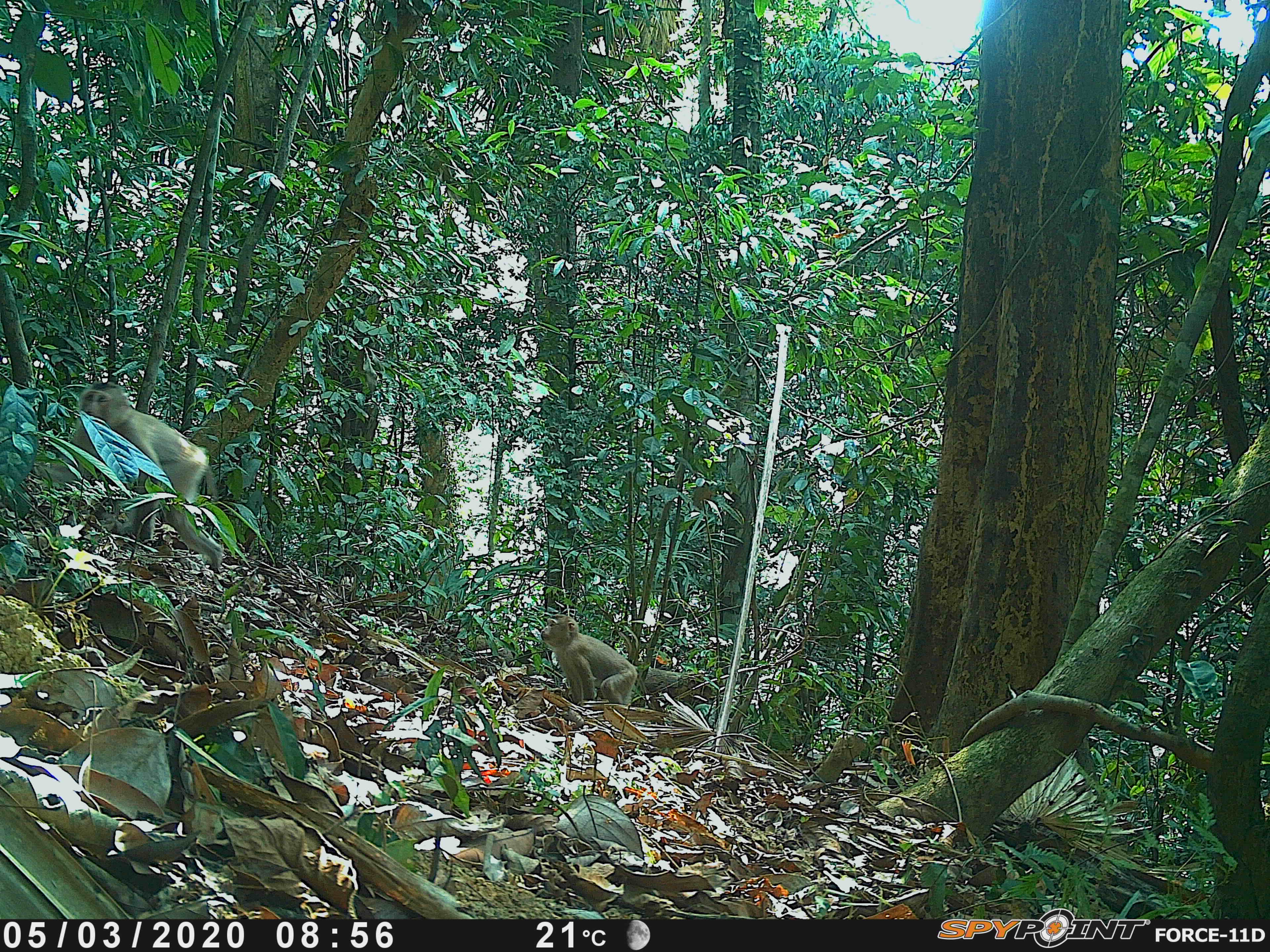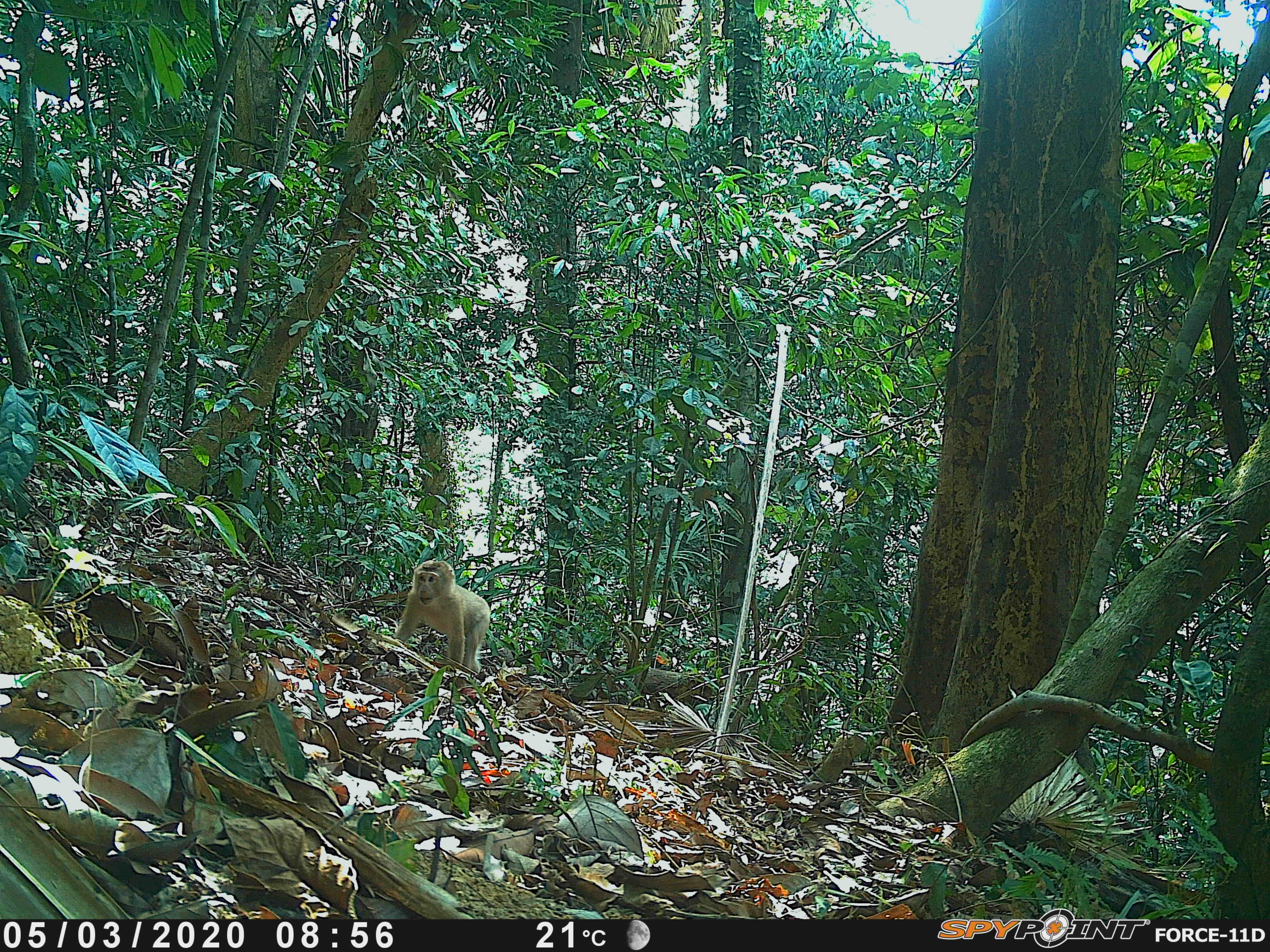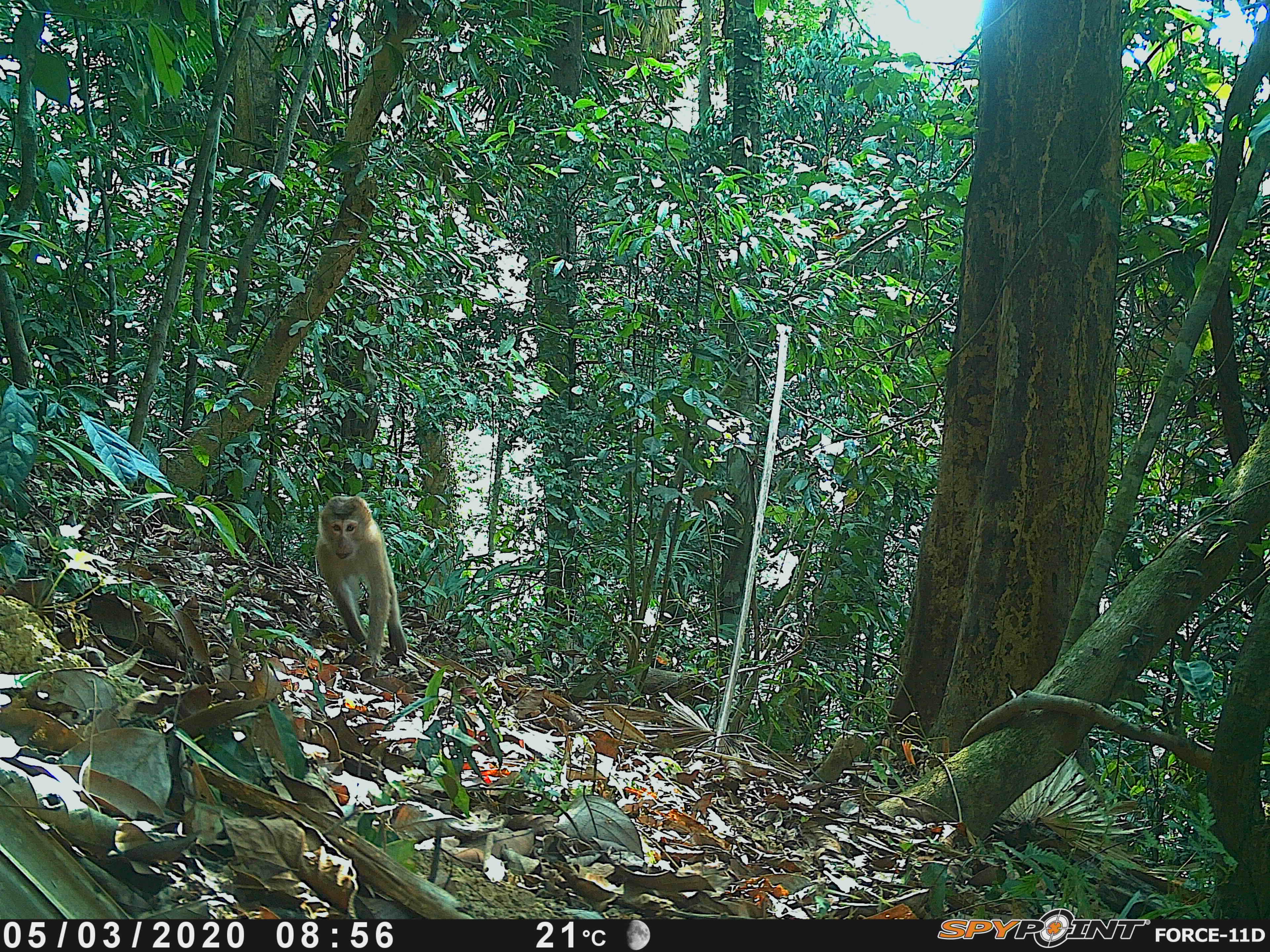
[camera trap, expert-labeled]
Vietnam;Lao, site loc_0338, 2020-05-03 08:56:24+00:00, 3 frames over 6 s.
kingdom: Animalia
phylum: Chordata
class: Mammalia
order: Primates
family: Cercopithecidae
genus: Macaca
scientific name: Macaca nemestrina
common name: pig-tailed macaque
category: pig tailed macaque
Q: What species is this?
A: Pig tailed macaque (pig-tailed macaque) (Macaca nemestrina).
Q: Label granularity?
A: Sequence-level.